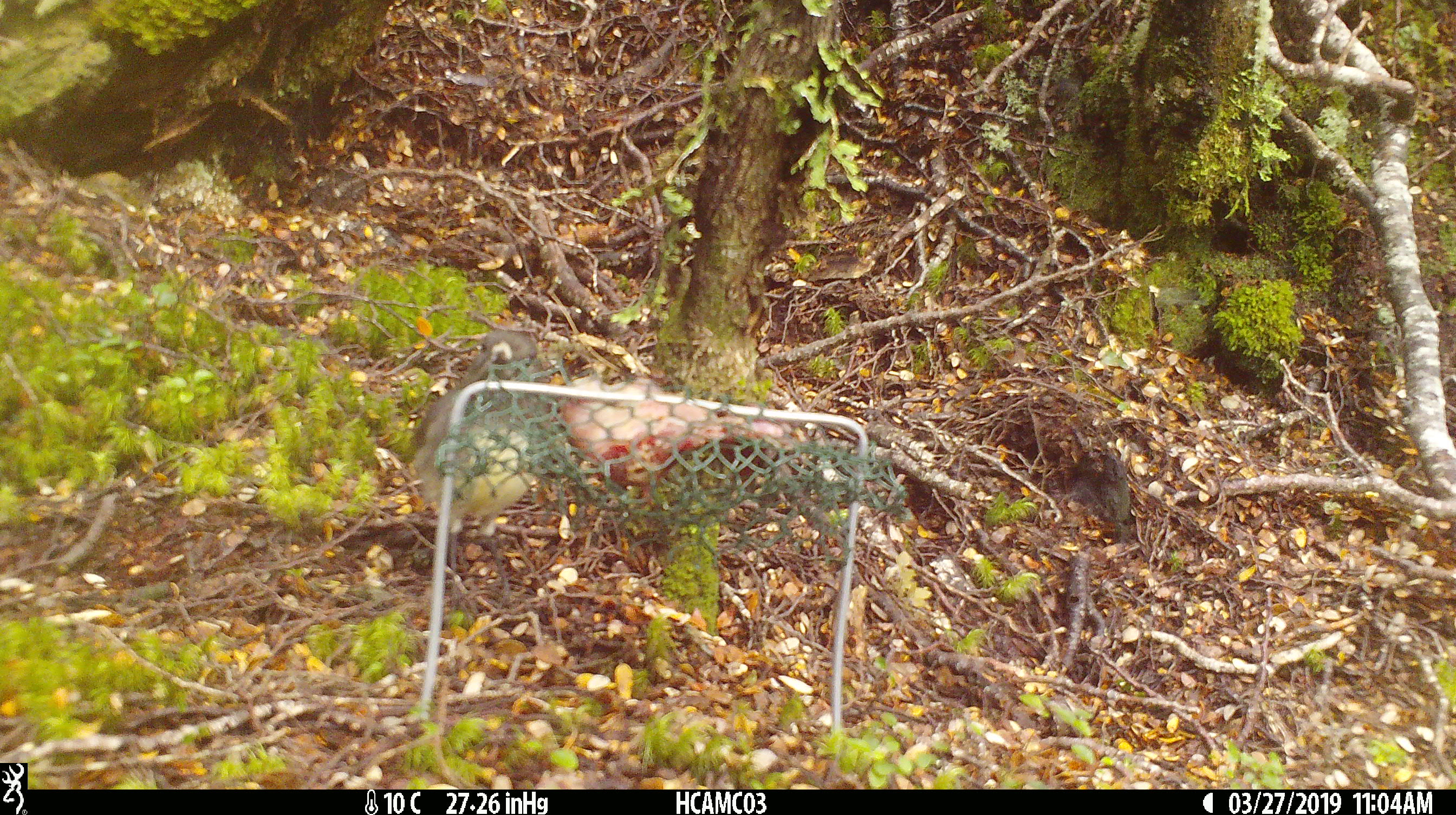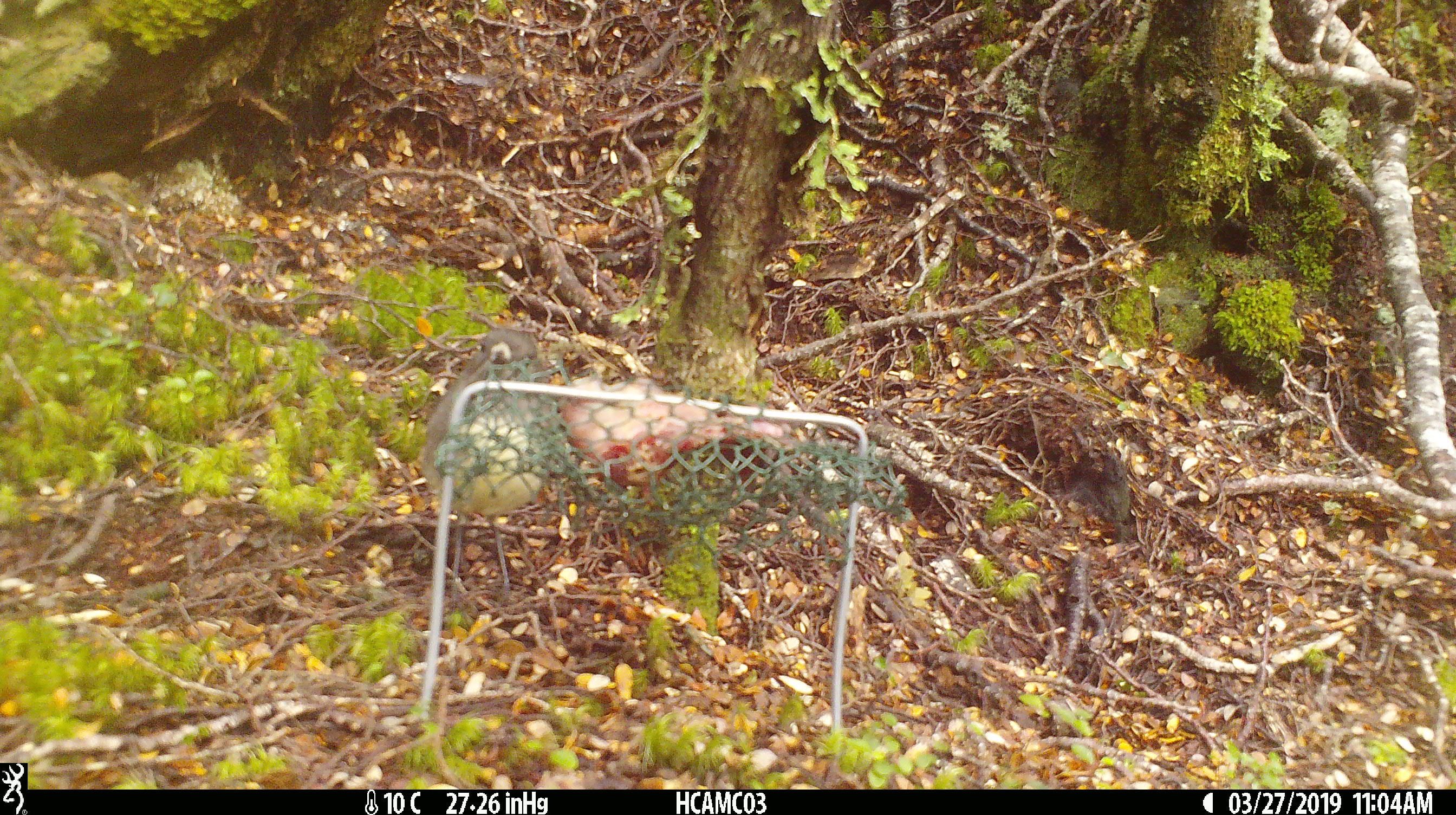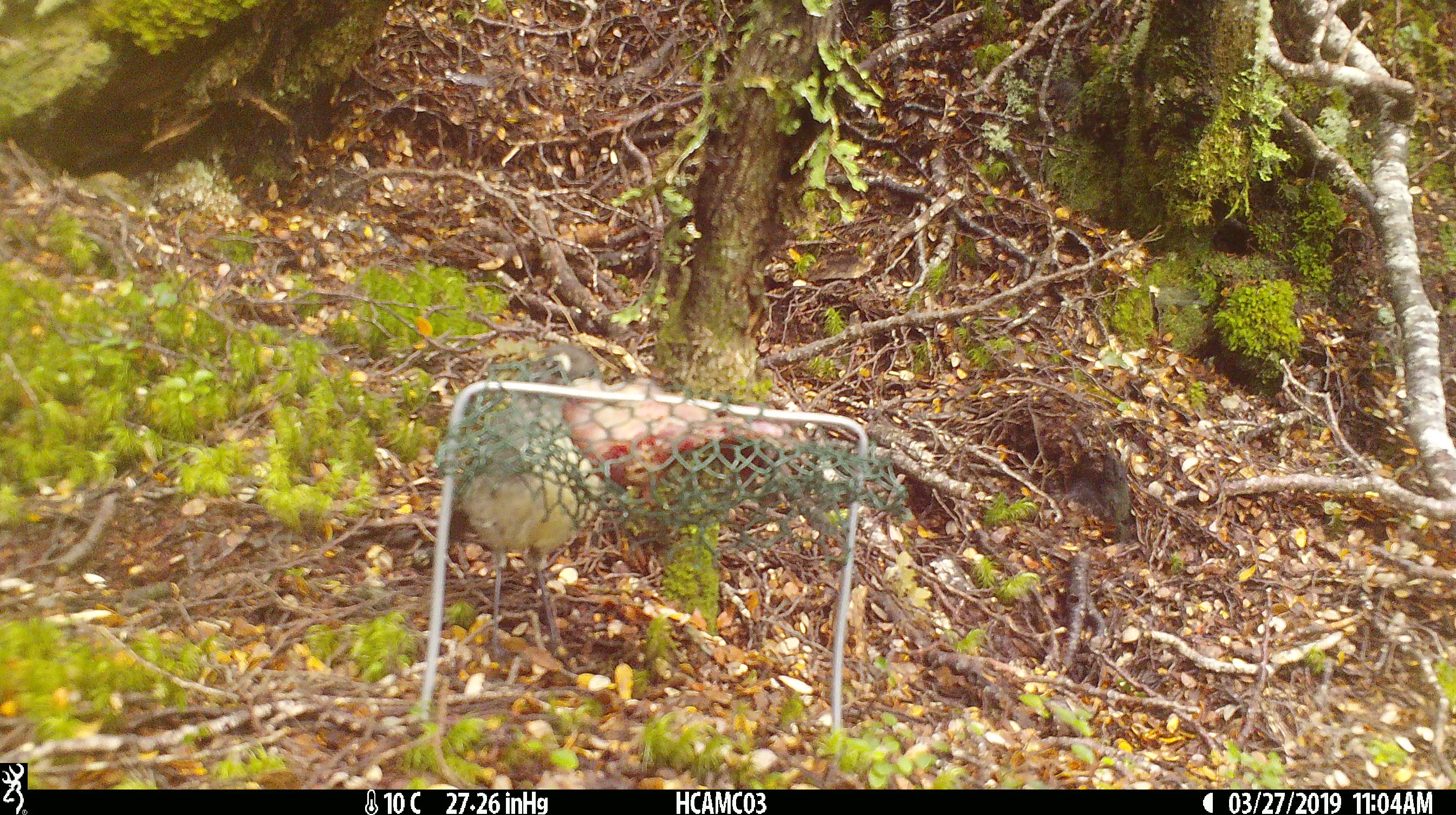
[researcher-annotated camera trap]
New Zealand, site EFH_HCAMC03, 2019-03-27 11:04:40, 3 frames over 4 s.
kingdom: Animalia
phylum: Chordata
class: Aves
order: Passeriformes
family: Petroicidae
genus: Petroica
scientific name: Petroica australis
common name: new zealand robin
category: robin